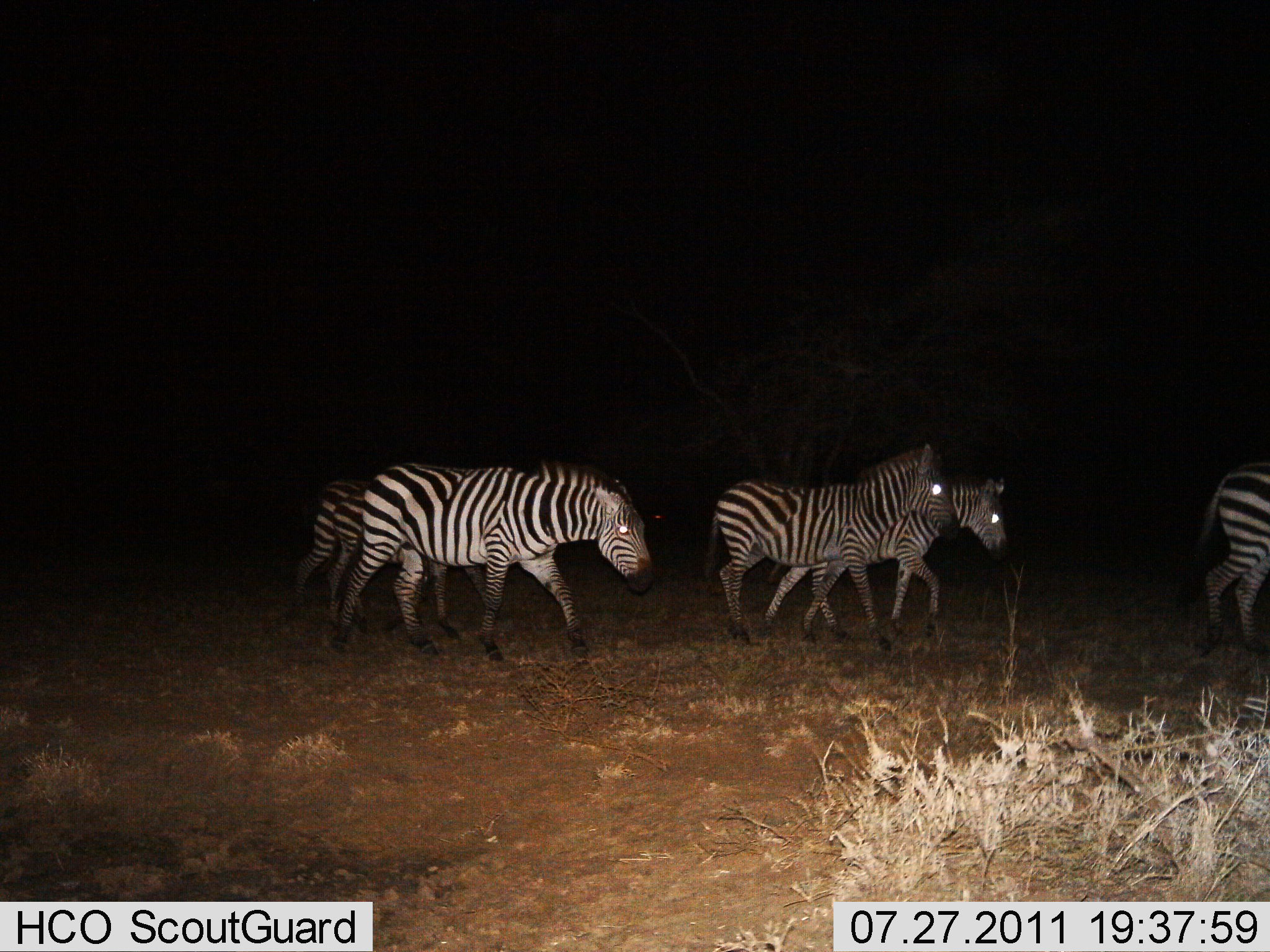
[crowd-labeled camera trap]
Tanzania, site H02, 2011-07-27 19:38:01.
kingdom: Animalia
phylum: Chordata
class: Mammalia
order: Perissodactyla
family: Equidae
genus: Equus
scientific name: Equus quagga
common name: plains zebra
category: zebra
Zebra (plains zebra) (Equus quagga), count 5. Behavior (volunteer vote fractions): standing 0%, resting 0%, moving 100%, interacting 0%. Young present (vote fraction): 30%. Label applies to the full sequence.